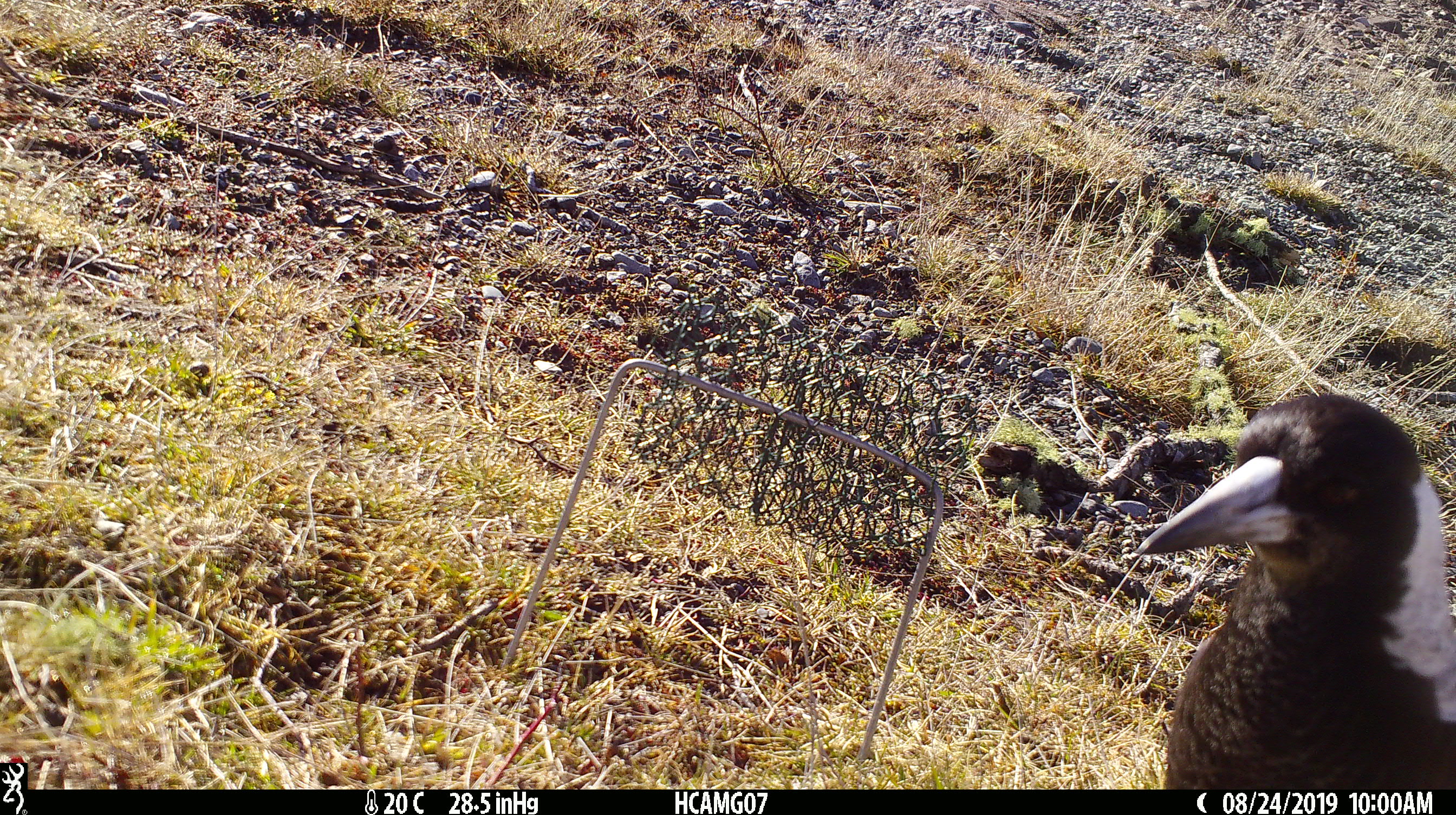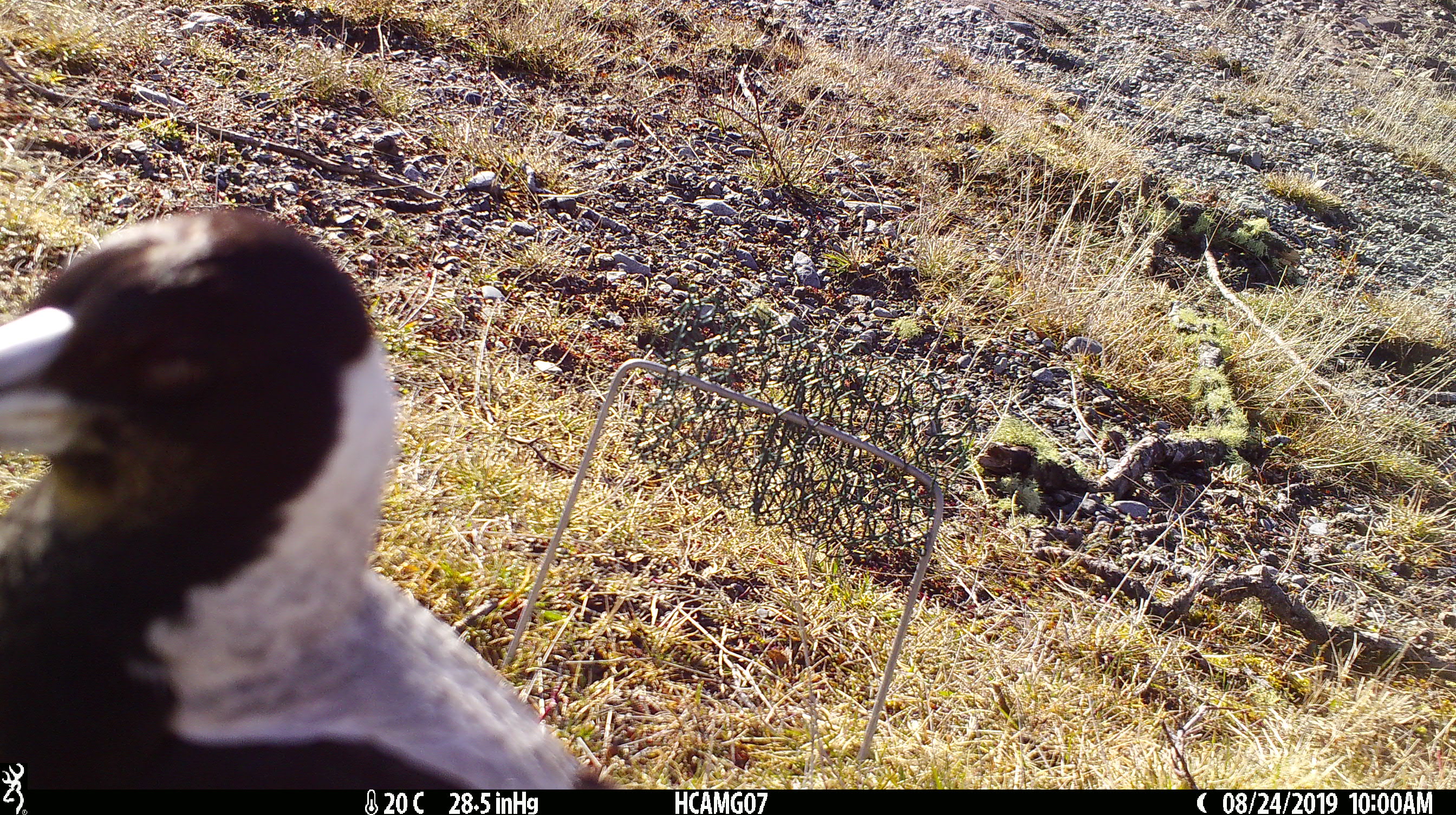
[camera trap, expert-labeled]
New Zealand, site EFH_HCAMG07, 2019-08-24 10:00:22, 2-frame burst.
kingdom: Animalia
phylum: Chordata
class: Aves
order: Passeriformes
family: Artamidae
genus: Gymnorhina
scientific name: Gymnorhina tibicen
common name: australian magpie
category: magpie